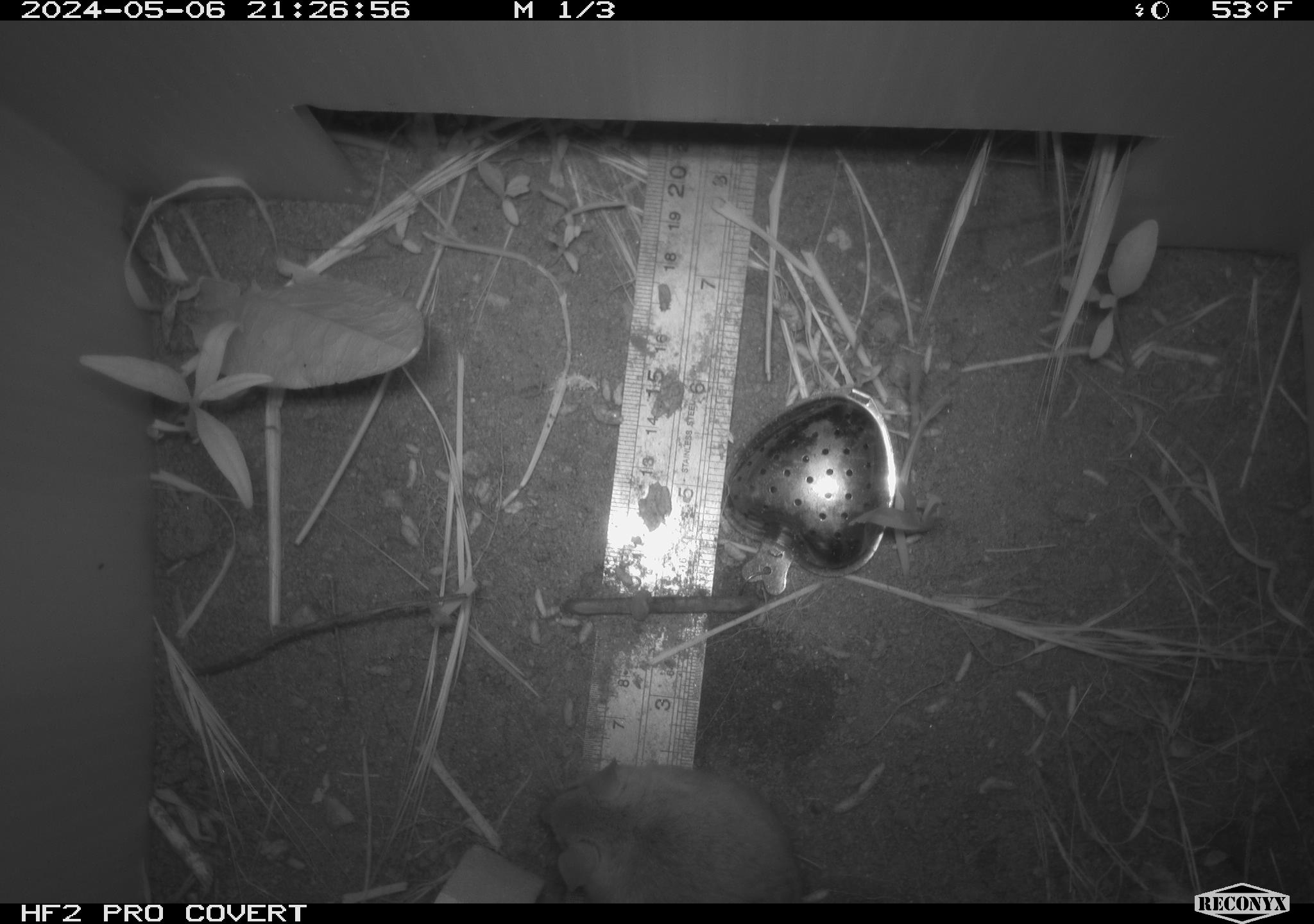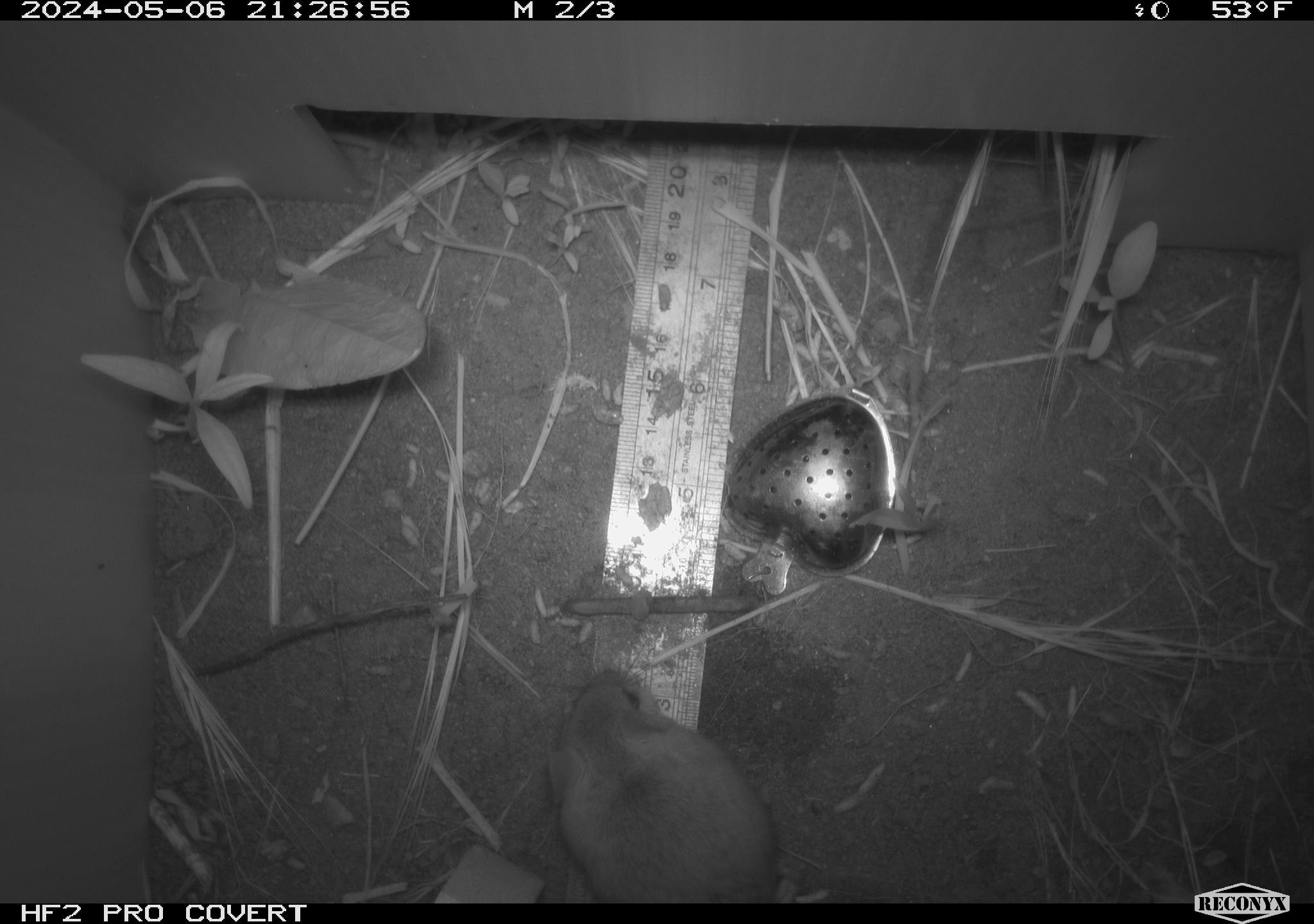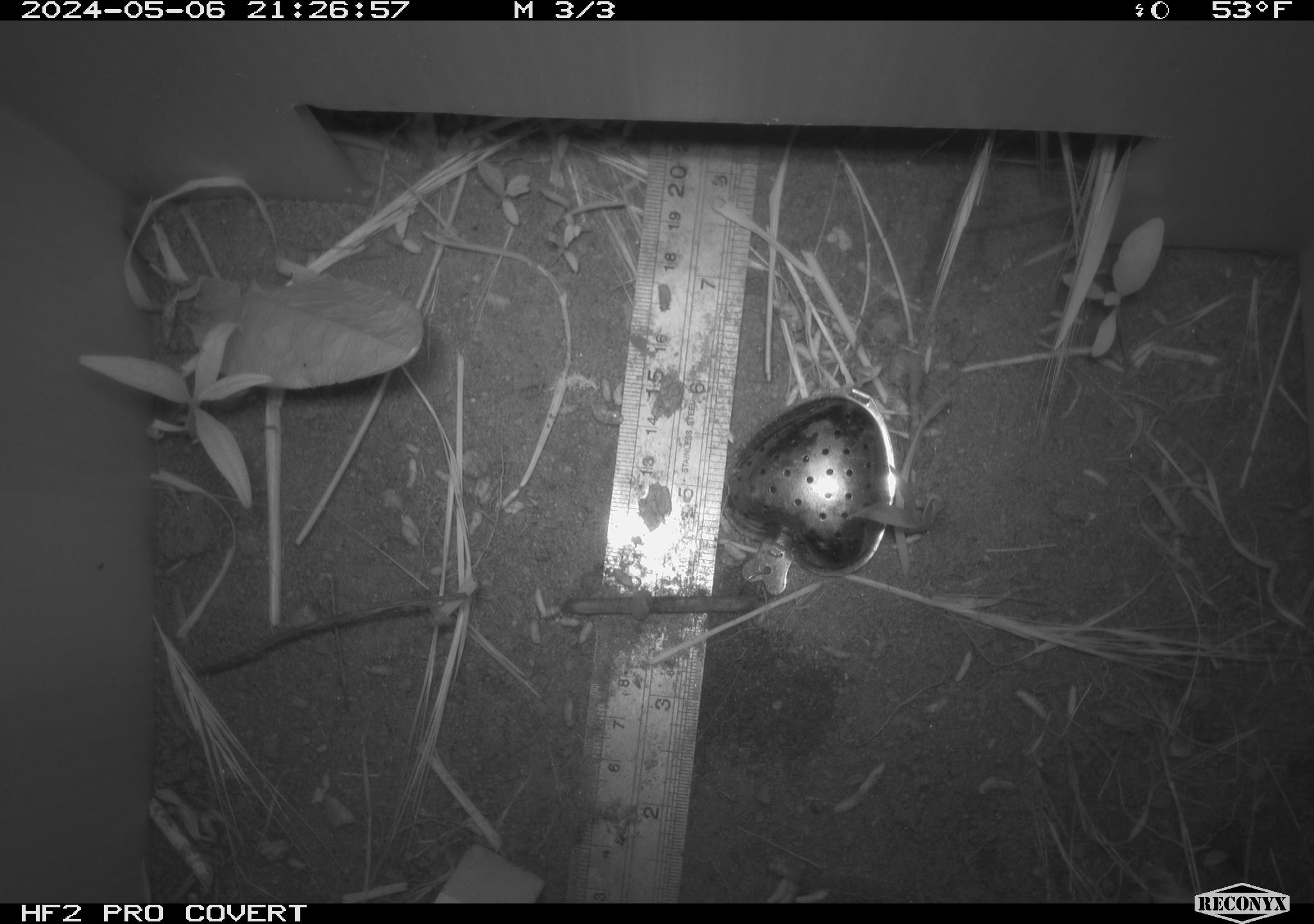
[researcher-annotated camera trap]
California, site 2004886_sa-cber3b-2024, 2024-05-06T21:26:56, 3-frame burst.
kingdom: Animalia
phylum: Chordata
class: Mammalia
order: Rodentia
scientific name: Rodentia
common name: mouse species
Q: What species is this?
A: Mouse species (Rodentia).